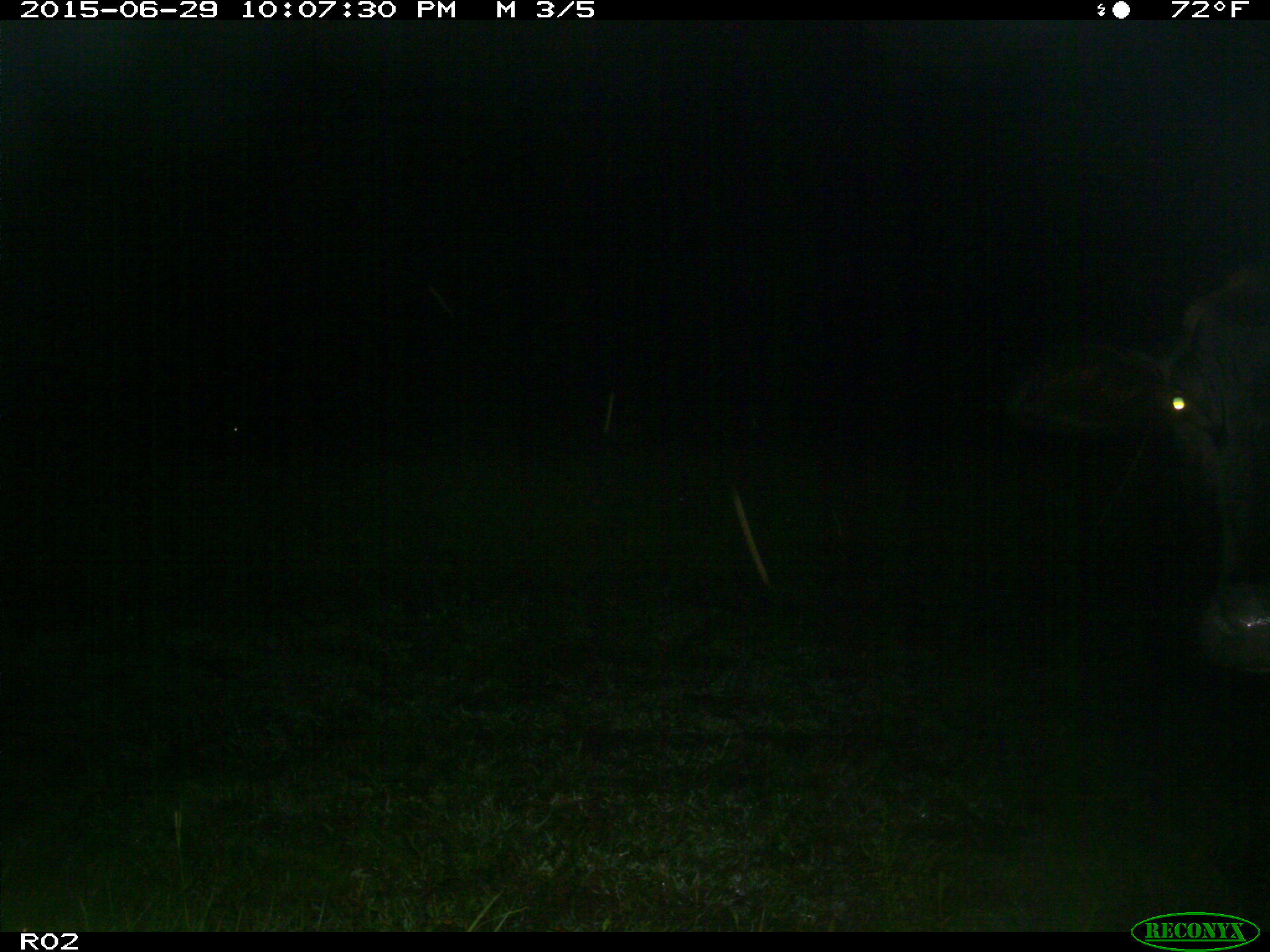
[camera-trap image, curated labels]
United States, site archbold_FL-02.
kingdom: Animalia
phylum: Chordata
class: Mammalia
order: Artiodactyla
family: Bovidae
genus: Bos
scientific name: Bos taurus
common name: domestic cow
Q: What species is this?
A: Bos taurus (domestic cow).